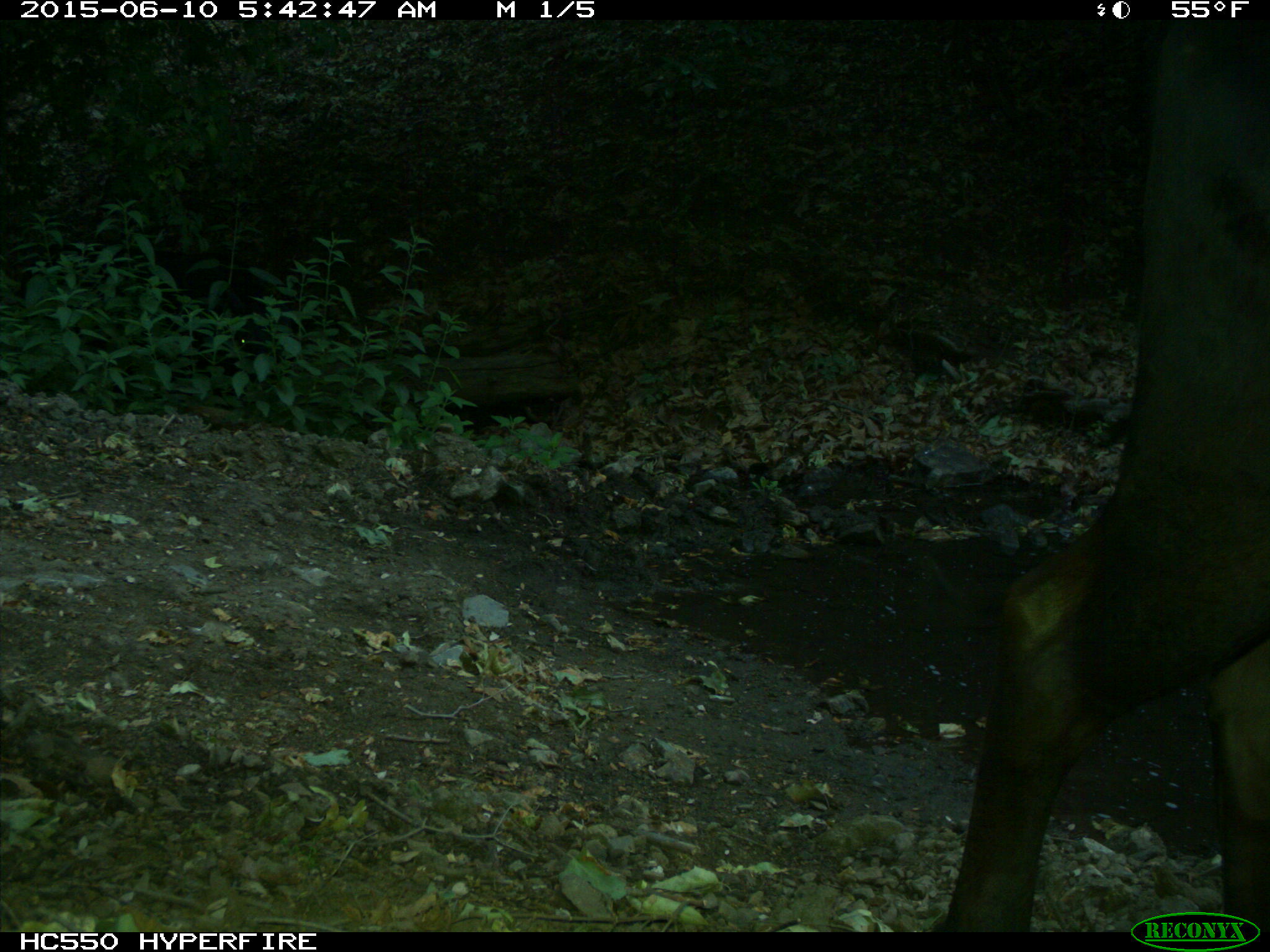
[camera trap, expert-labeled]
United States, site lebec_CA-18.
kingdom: Animalia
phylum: Chordata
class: Mammalia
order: Artiodactyla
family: Bovidae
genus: Bos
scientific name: Bos taurus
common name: domestic cow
Bos taurus (domestic cow).